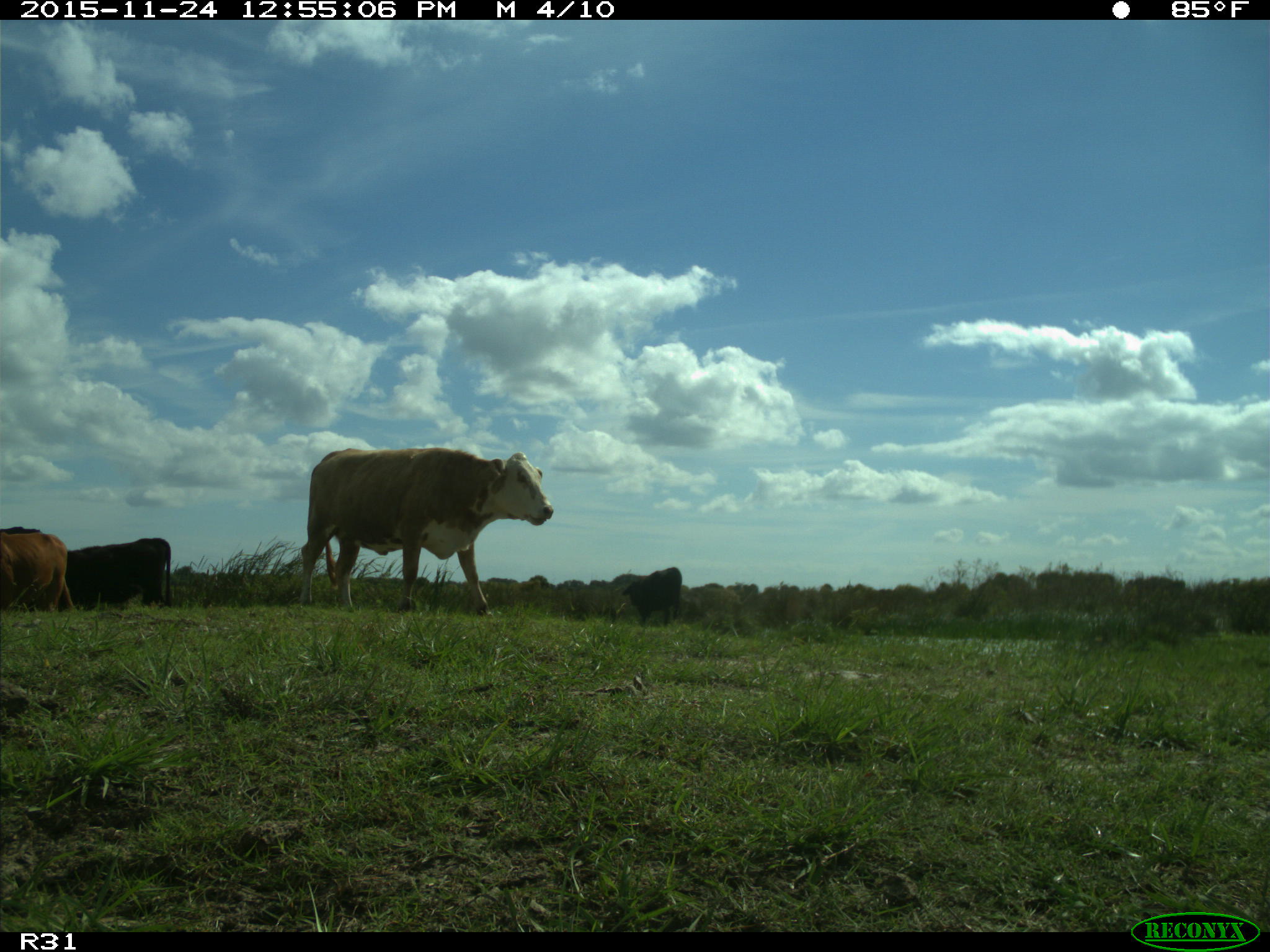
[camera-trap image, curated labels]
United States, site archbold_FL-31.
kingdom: Animalia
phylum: Chordata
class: Mammalia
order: Artiodactyla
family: Bovidae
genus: Bos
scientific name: Bos taurus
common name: domestic cow